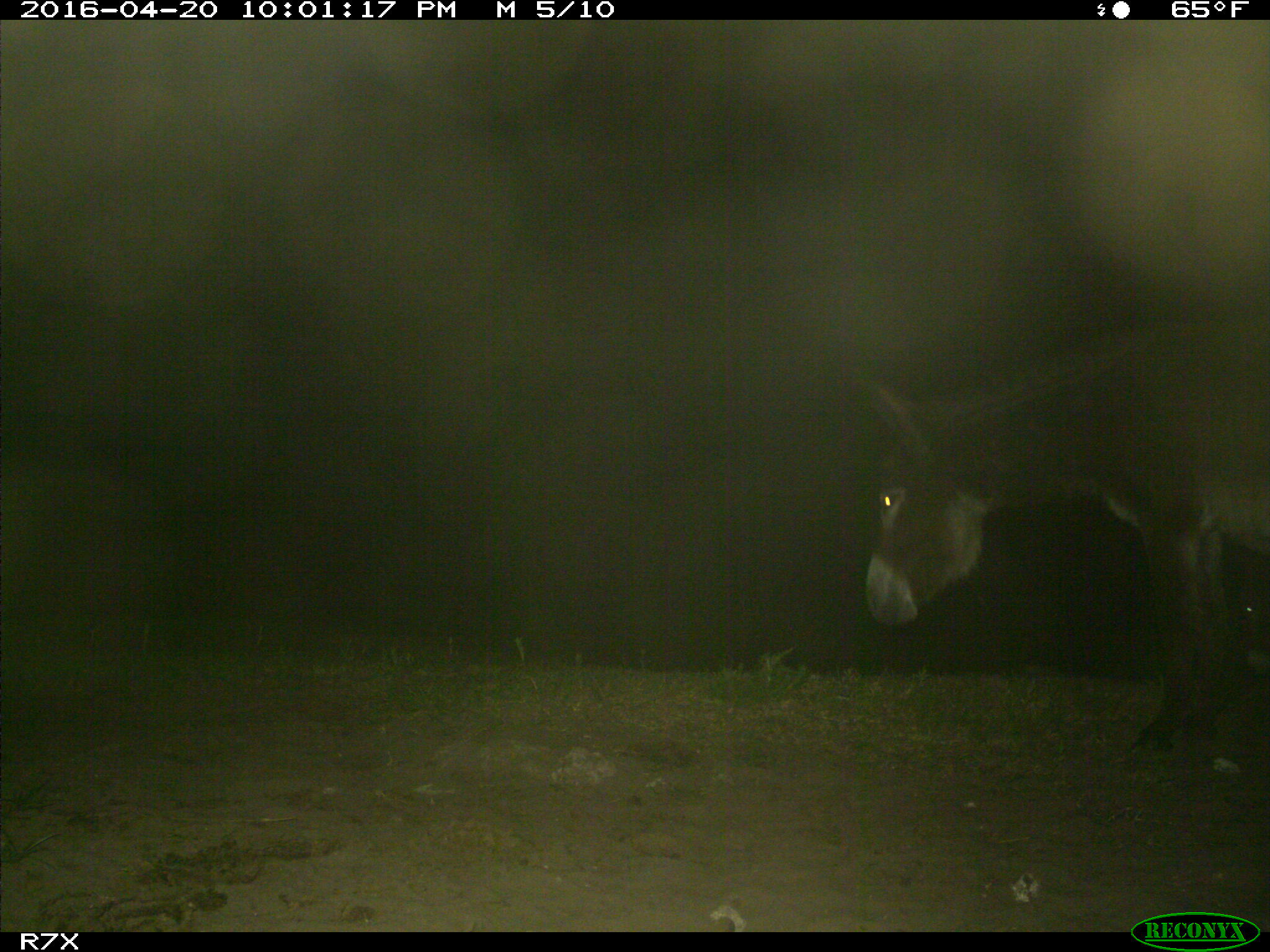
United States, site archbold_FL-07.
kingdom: Animalia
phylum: Chordata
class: Mammalia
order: Artiodactyla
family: Bovidae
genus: Bos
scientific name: Bos taurus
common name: domestic cow